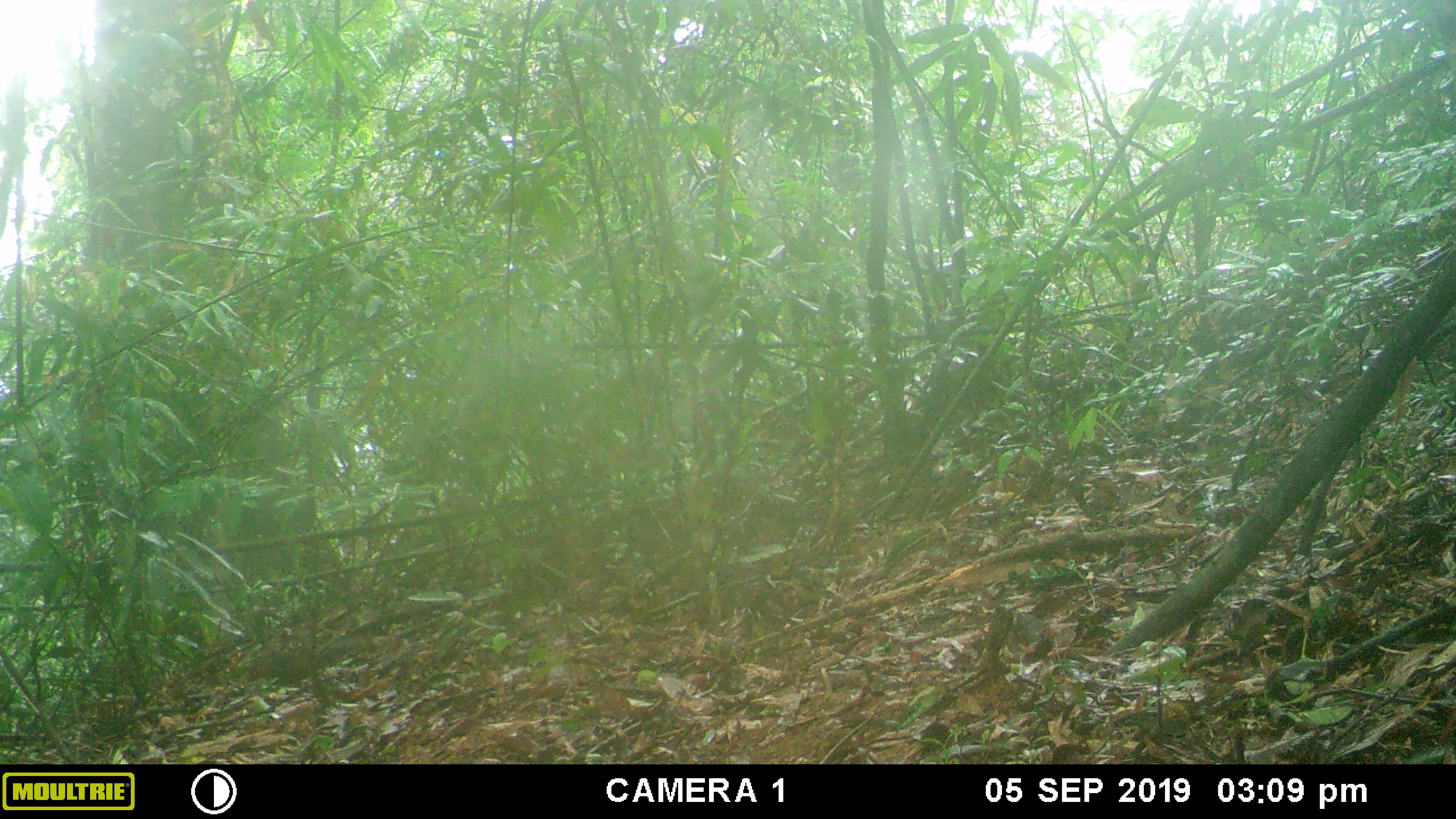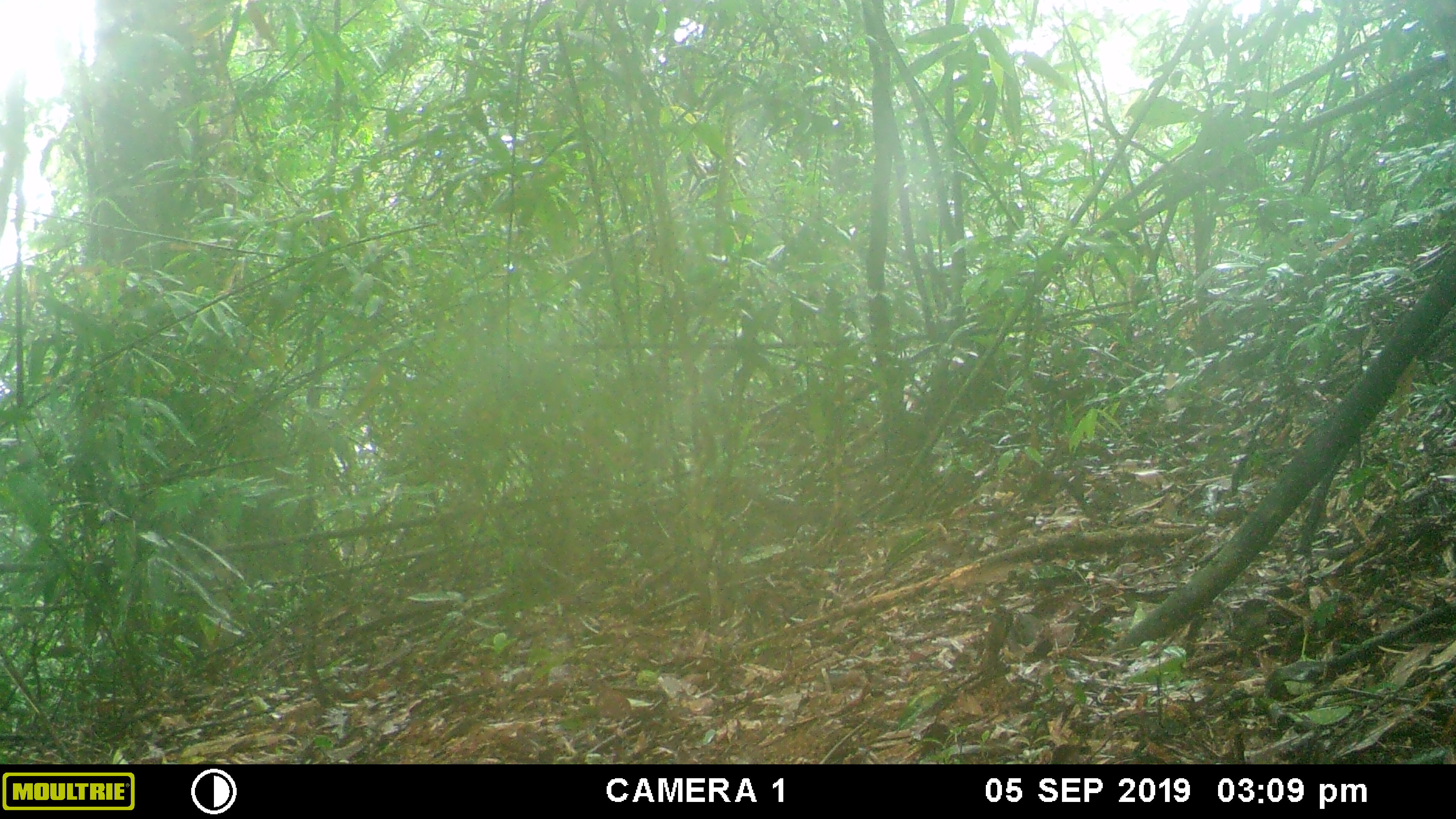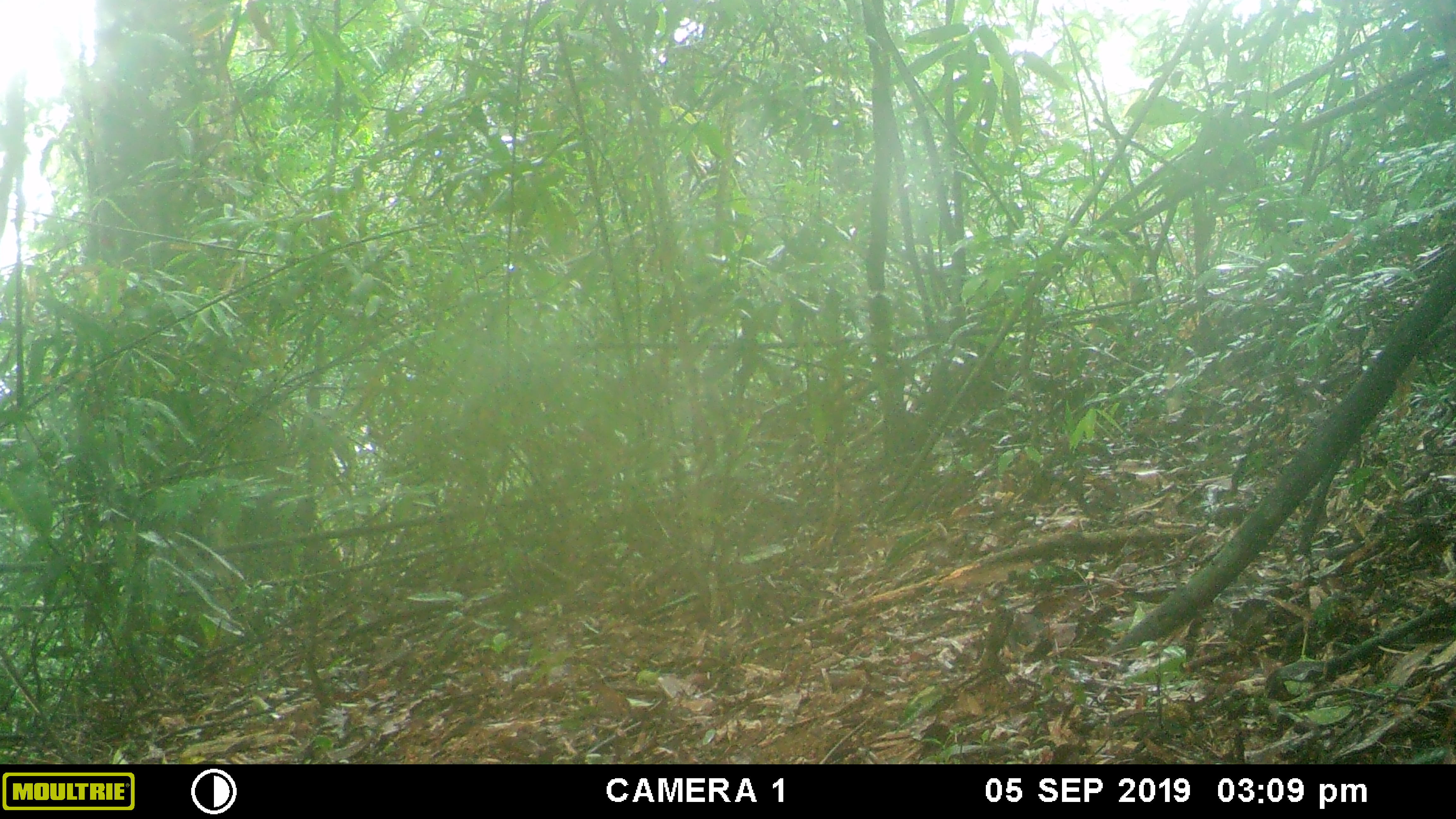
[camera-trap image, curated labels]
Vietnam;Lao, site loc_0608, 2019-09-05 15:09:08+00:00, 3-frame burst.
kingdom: Animalia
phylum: Chordata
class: Mammalia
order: Rodentia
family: Sciuridae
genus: Dremomys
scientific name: Dremomys rufigenis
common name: red-cheeked squirrel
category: red cheeked squirrel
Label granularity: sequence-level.